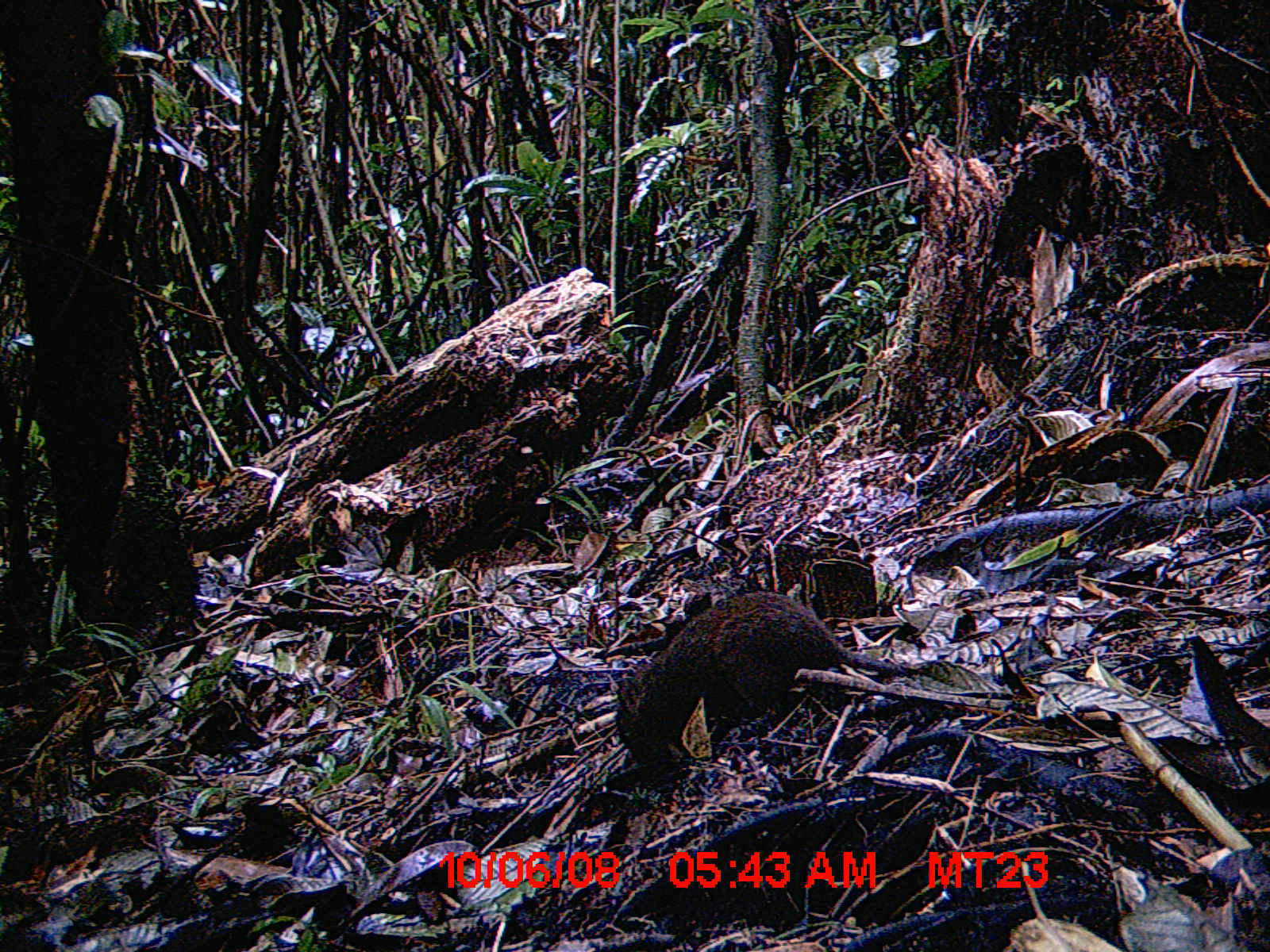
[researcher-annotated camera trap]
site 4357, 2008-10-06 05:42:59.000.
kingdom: Animalia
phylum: Chordata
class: Mammalia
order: Rodentia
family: Nesomyidae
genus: Nesomys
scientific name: Nesomys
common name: nesomys rodents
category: nesomys sp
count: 1